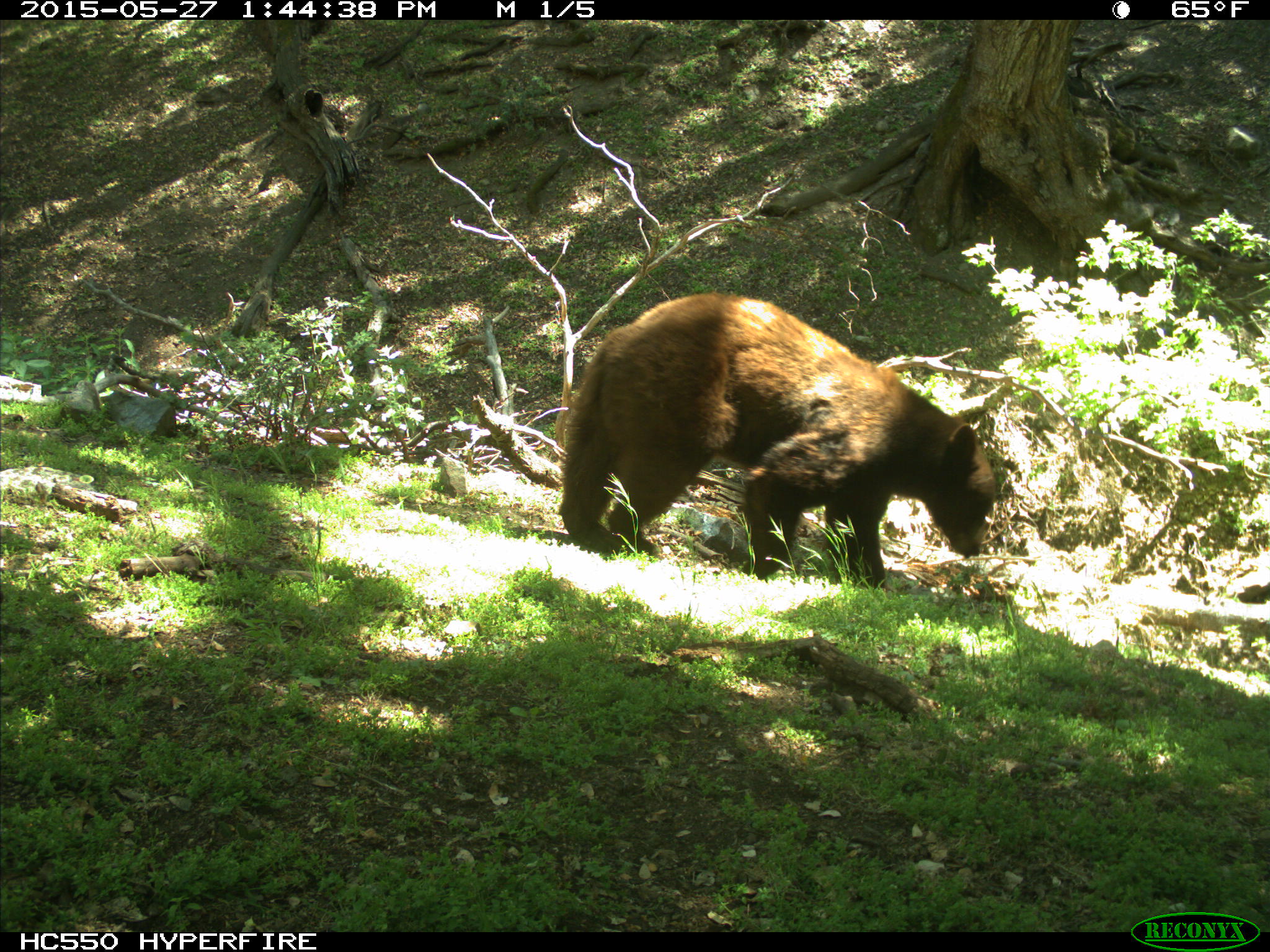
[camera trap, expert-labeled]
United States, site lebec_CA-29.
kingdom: Animalia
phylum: Chordata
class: Mammalia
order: Carnivora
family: Ursidae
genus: Ursus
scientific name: Ursus americanus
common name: american black bear